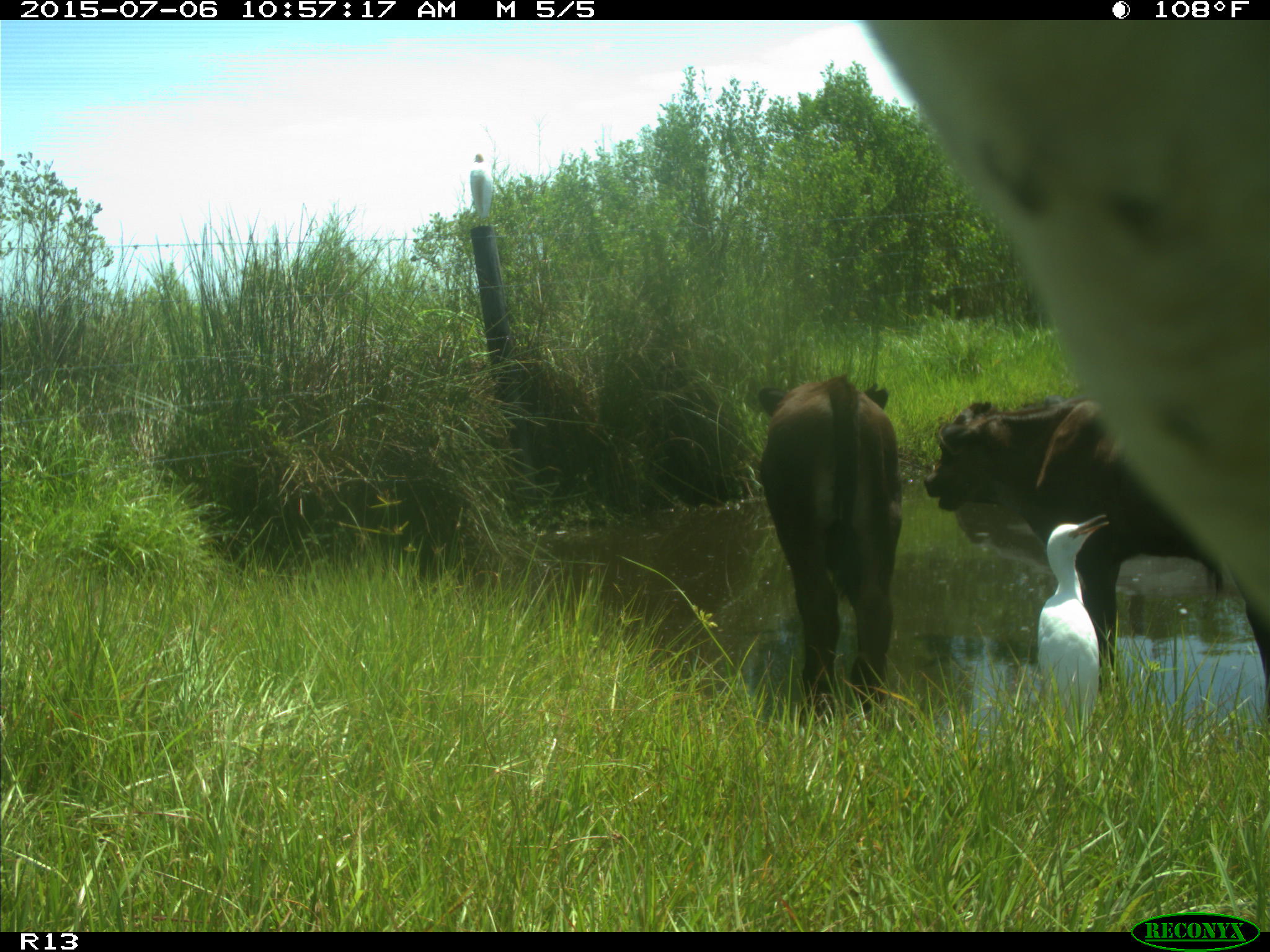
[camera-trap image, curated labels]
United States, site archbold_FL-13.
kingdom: Animalia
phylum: Chordata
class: Mammalia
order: Artiodactyla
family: Bovidae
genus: Bos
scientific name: Bos taurus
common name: domestic cow